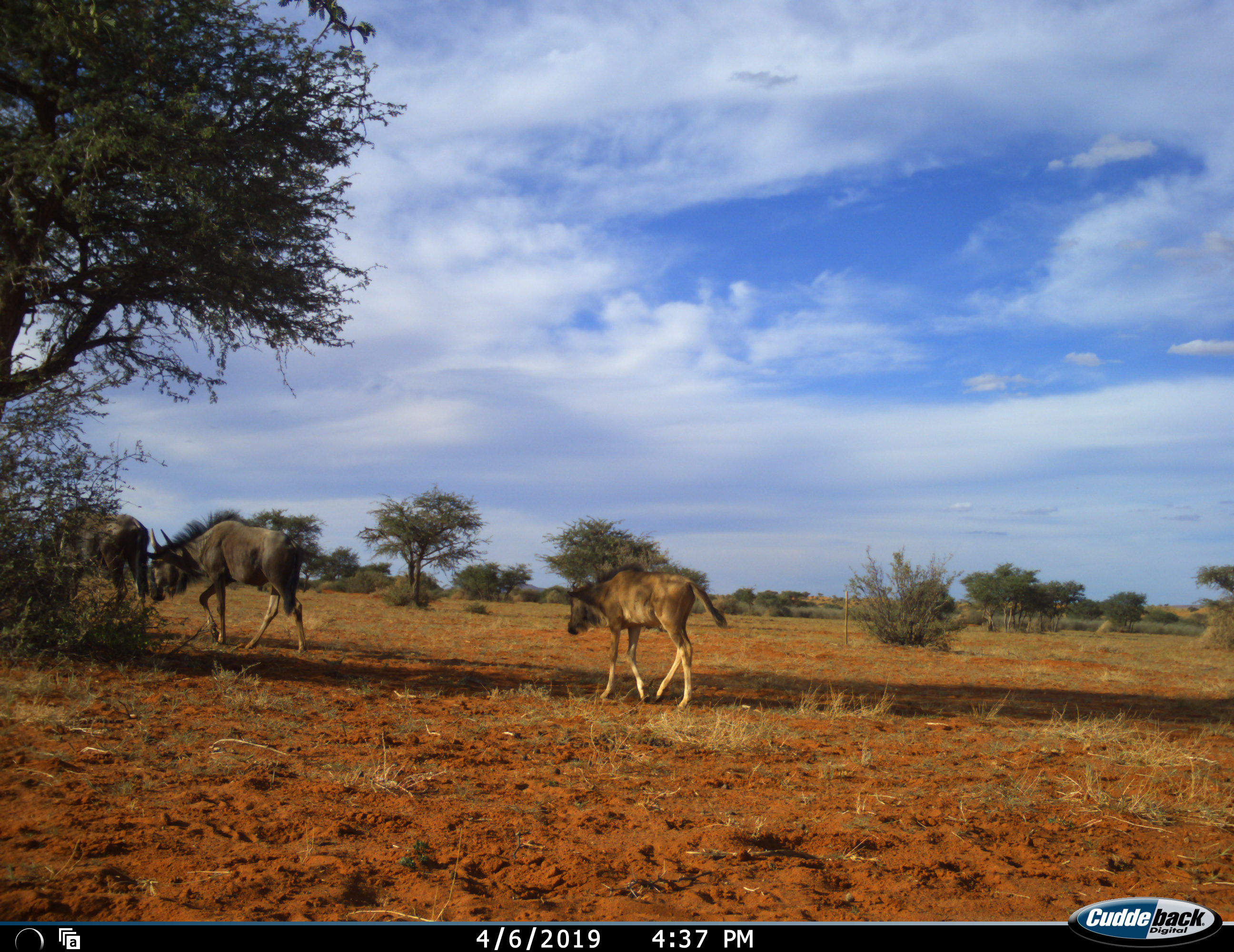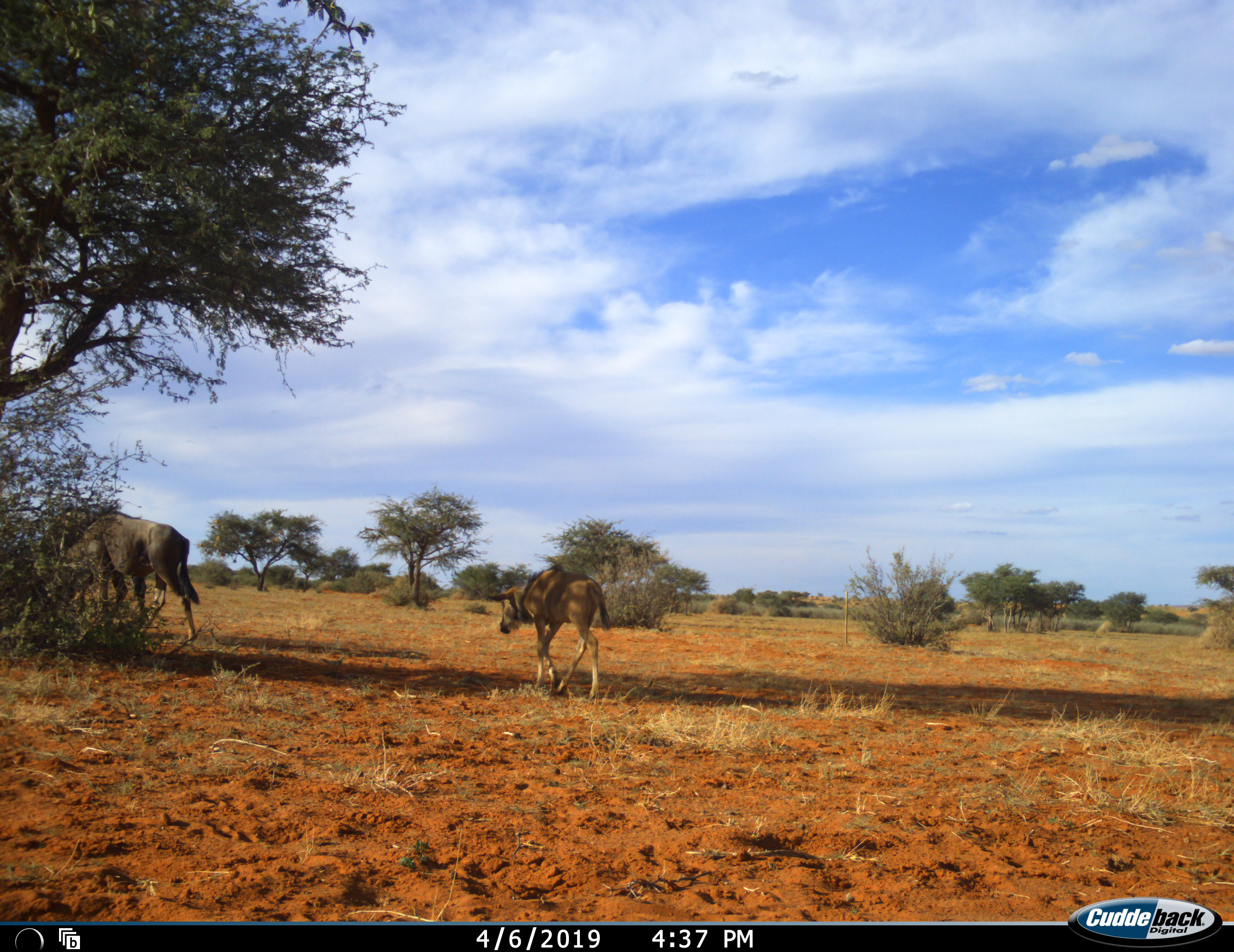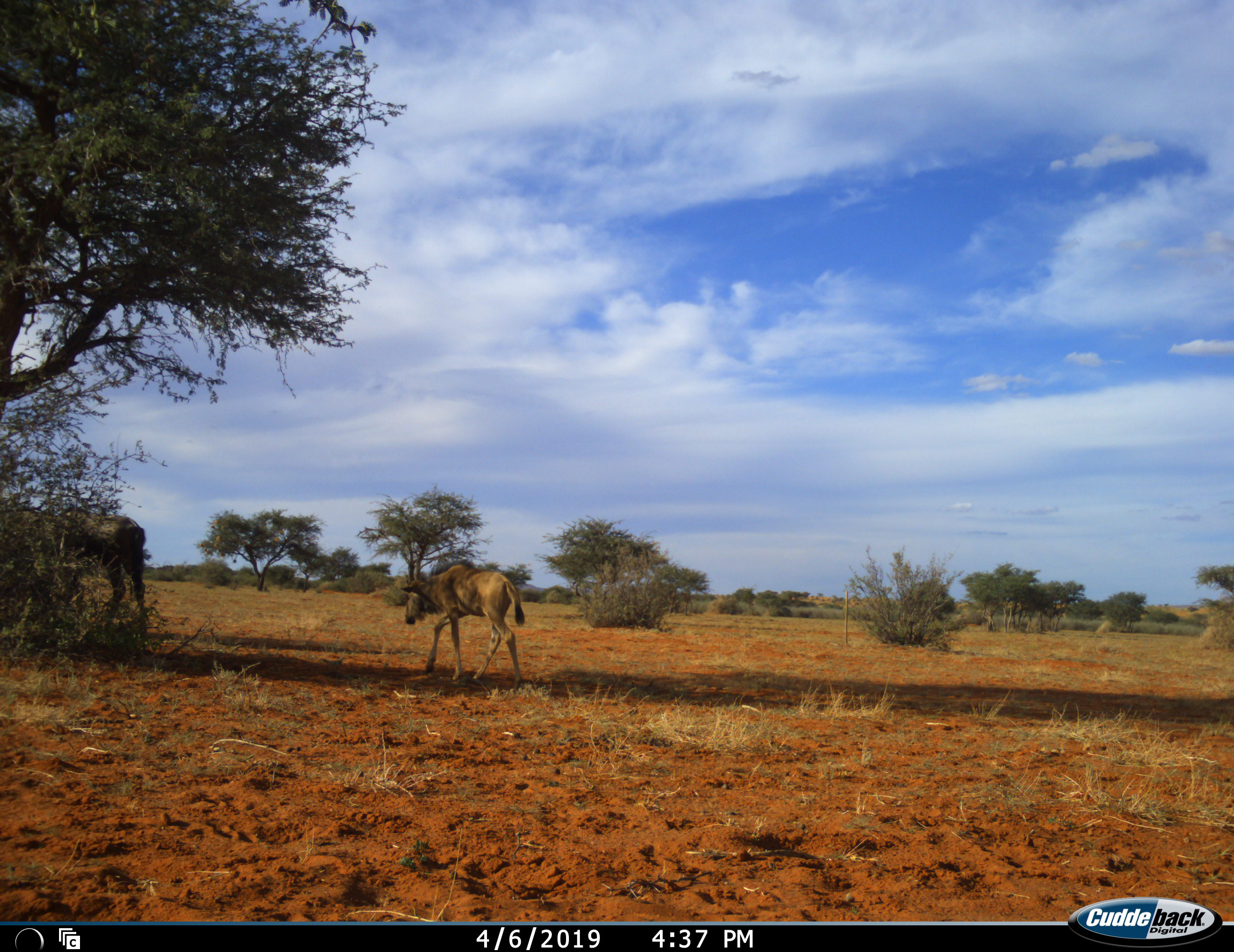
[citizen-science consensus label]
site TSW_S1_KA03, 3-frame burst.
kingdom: Animalia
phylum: Chordata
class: Mammalia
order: Artiodactyla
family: Bovidae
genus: Connochaetes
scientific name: Connochaetes taurinus taurinus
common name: blue wildebeest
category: wildebeestblue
Wildebeestblue (blue wildebeest) (Connochaetes taurinus taurinus), count 3. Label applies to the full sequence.